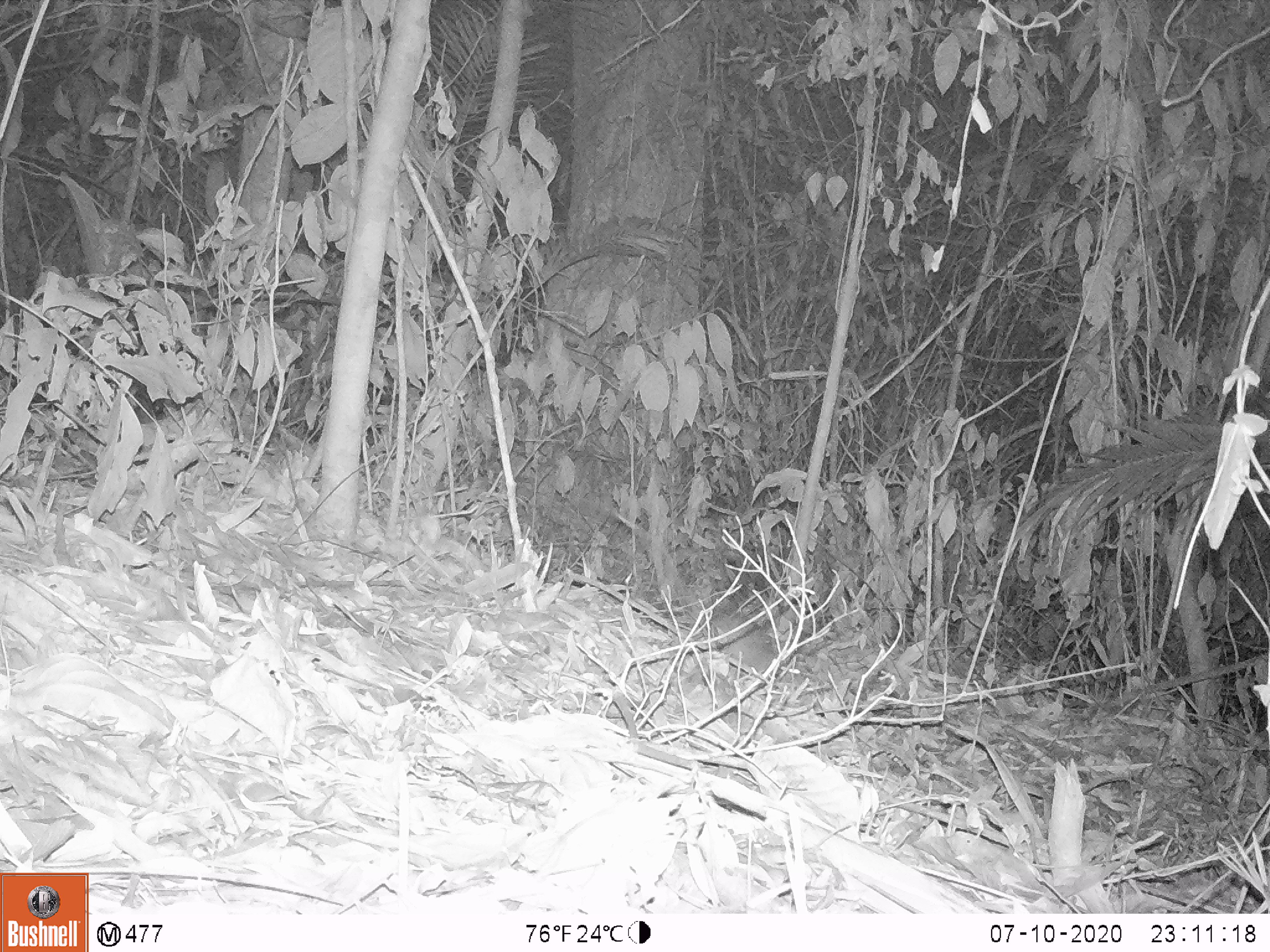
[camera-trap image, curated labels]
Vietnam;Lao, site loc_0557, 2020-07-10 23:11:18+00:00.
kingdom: Animalia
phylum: Chordata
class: Mammalia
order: Rodentia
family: Muridae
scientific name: Muridae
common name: old-world mice and rats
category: unidentified murid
Unidentified murid (old-world mice and rats) (Muridae). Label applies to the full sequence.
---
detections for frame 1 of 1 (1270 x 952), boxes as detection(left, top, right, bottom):
unidentified murid: detection(710, 609, 777, 678)